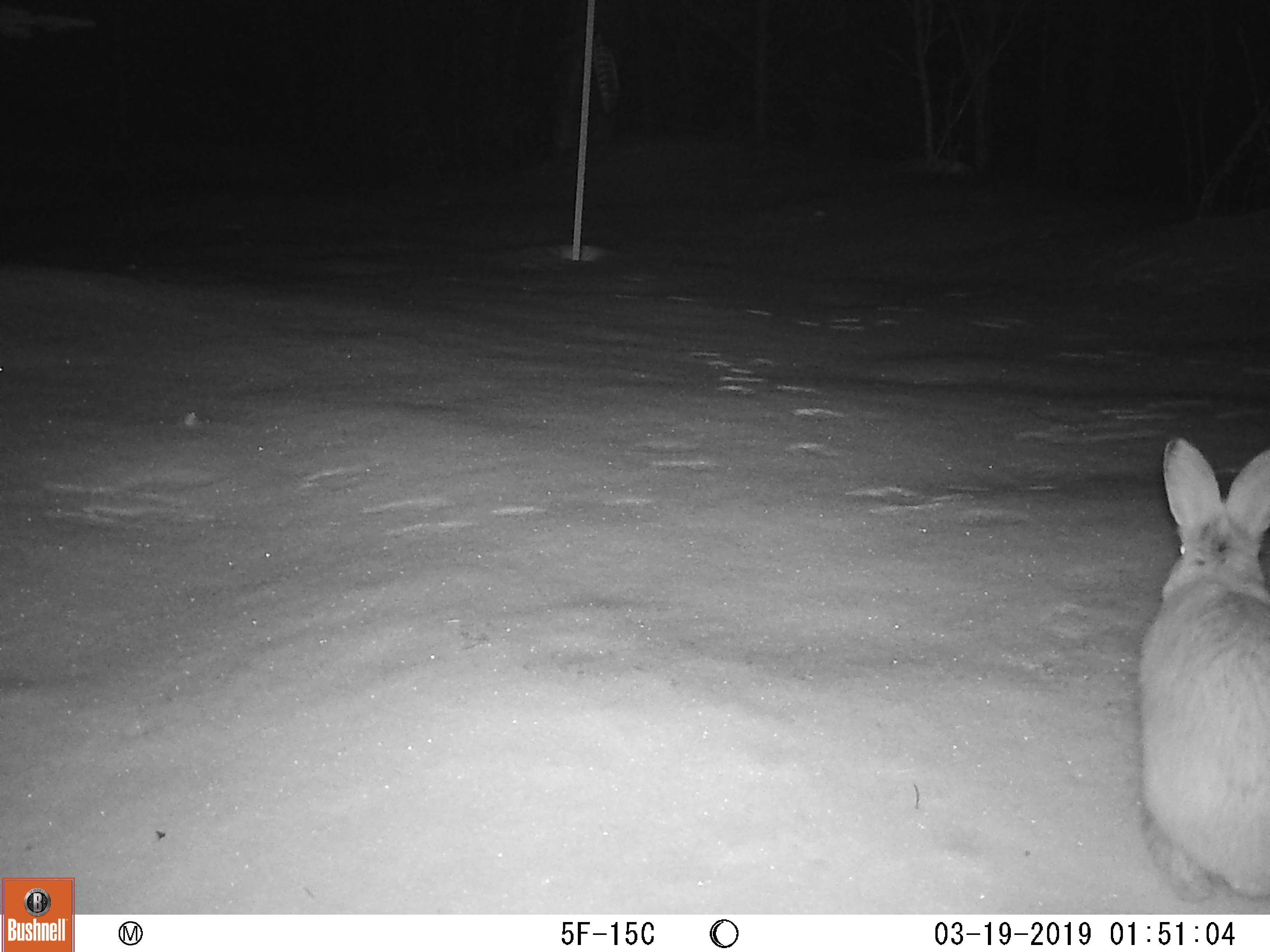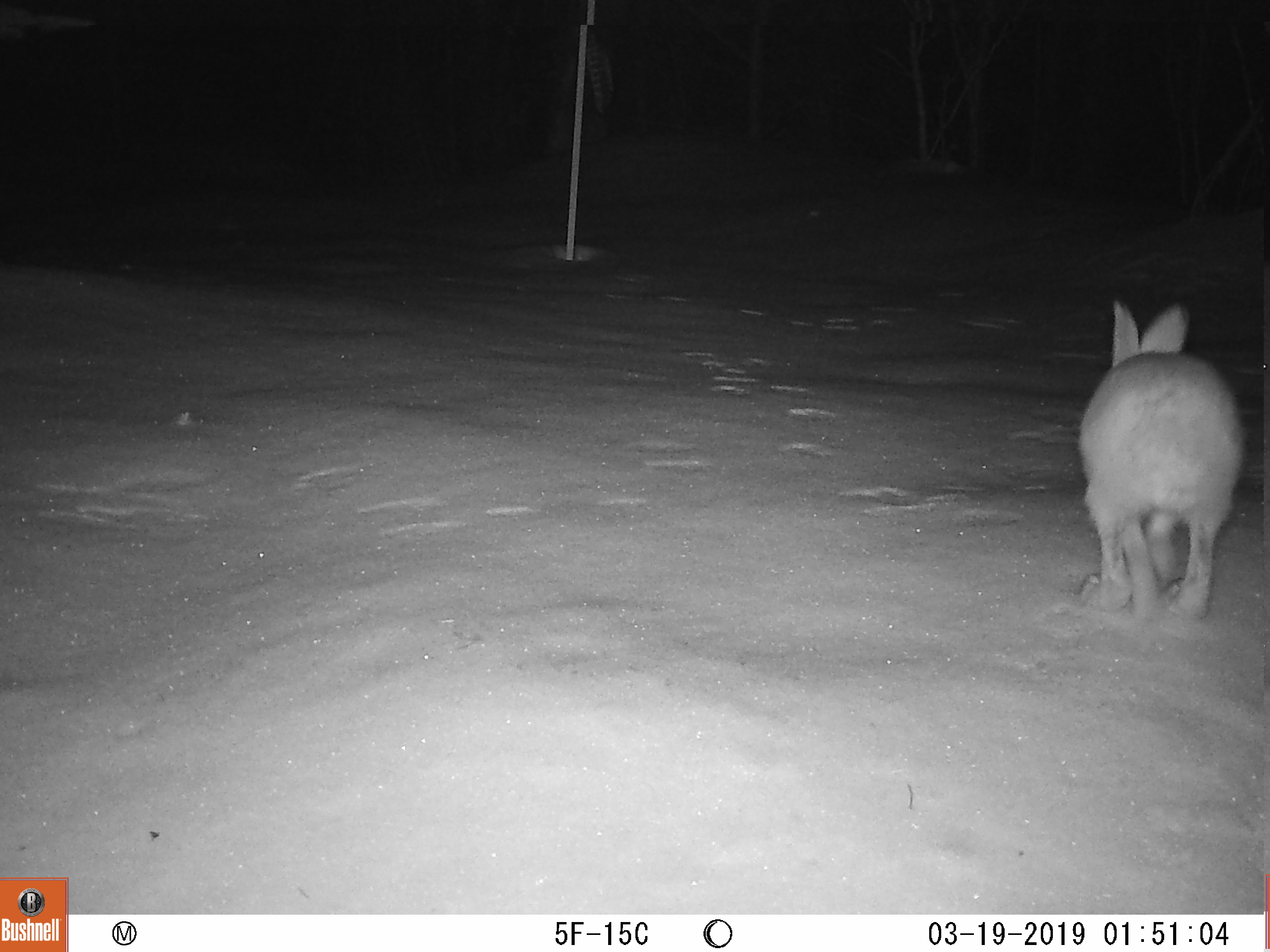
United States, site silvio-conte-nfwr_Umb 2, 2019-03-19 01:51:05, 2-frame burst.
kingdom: Animalia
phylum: Chordata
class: Mammalia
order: Lagomorpha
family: Leporidae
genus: Lepus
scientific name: Lepus americanus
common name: snowshoe hare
Snowshoe hare (Lepus americanus).